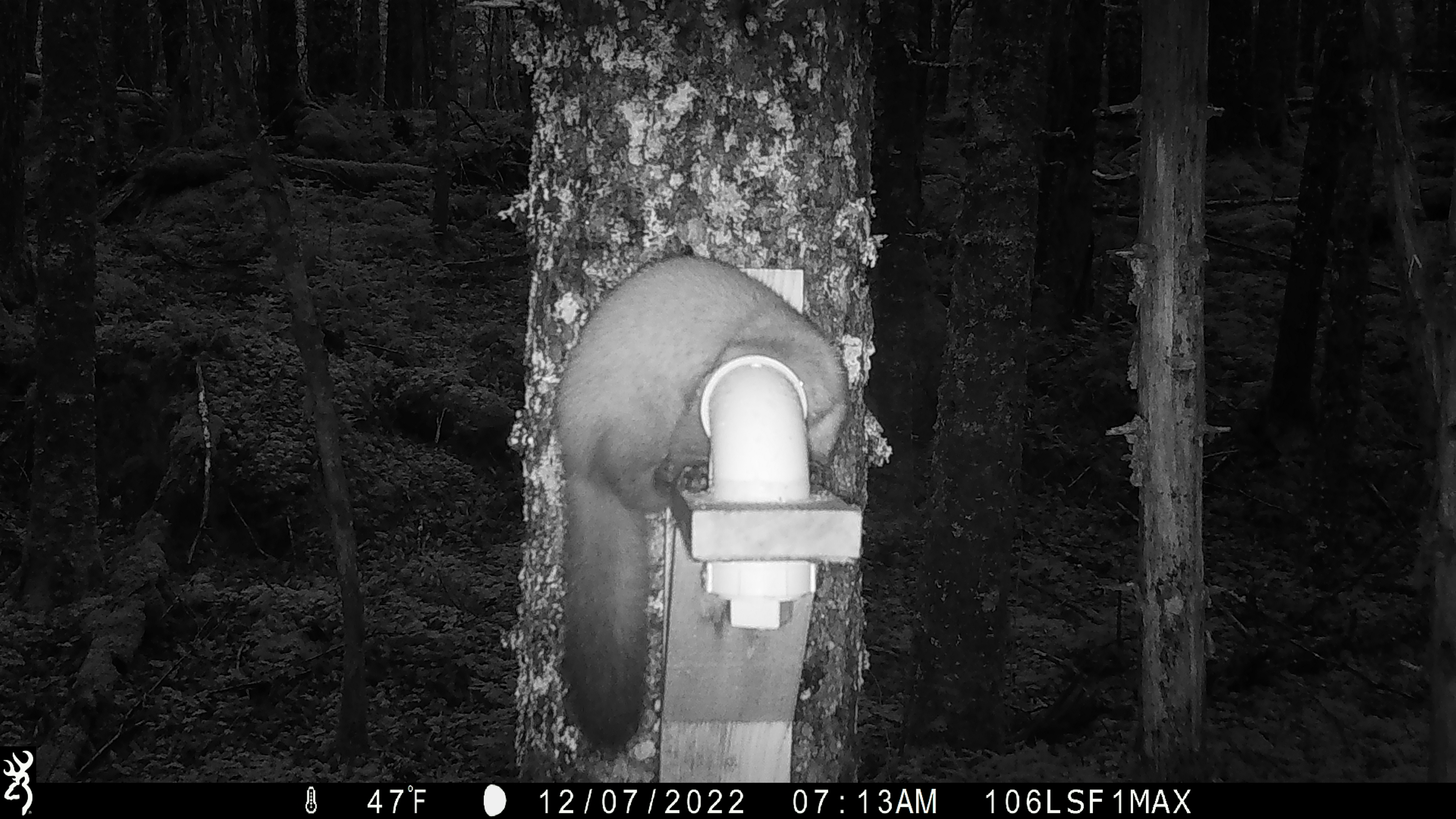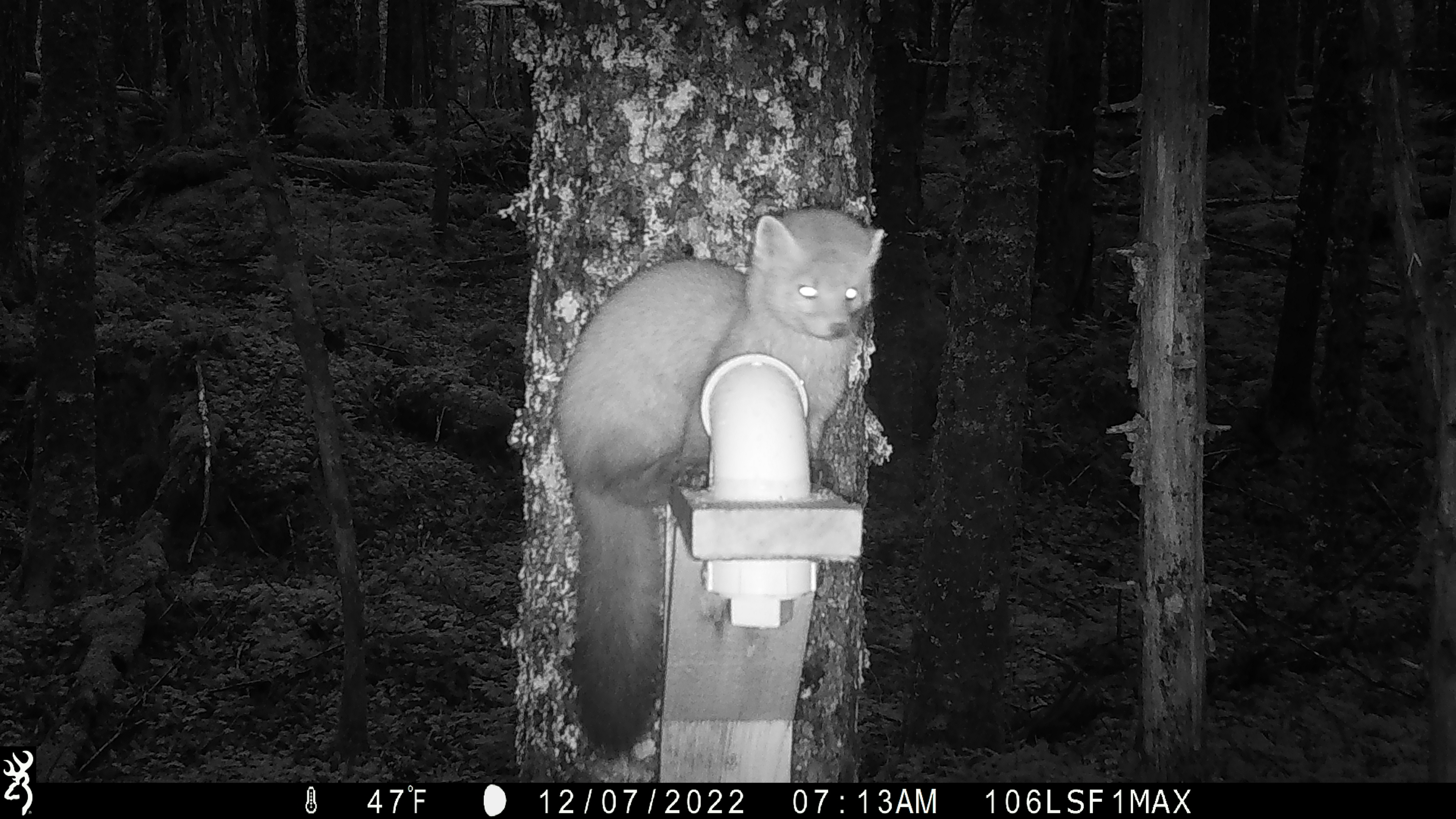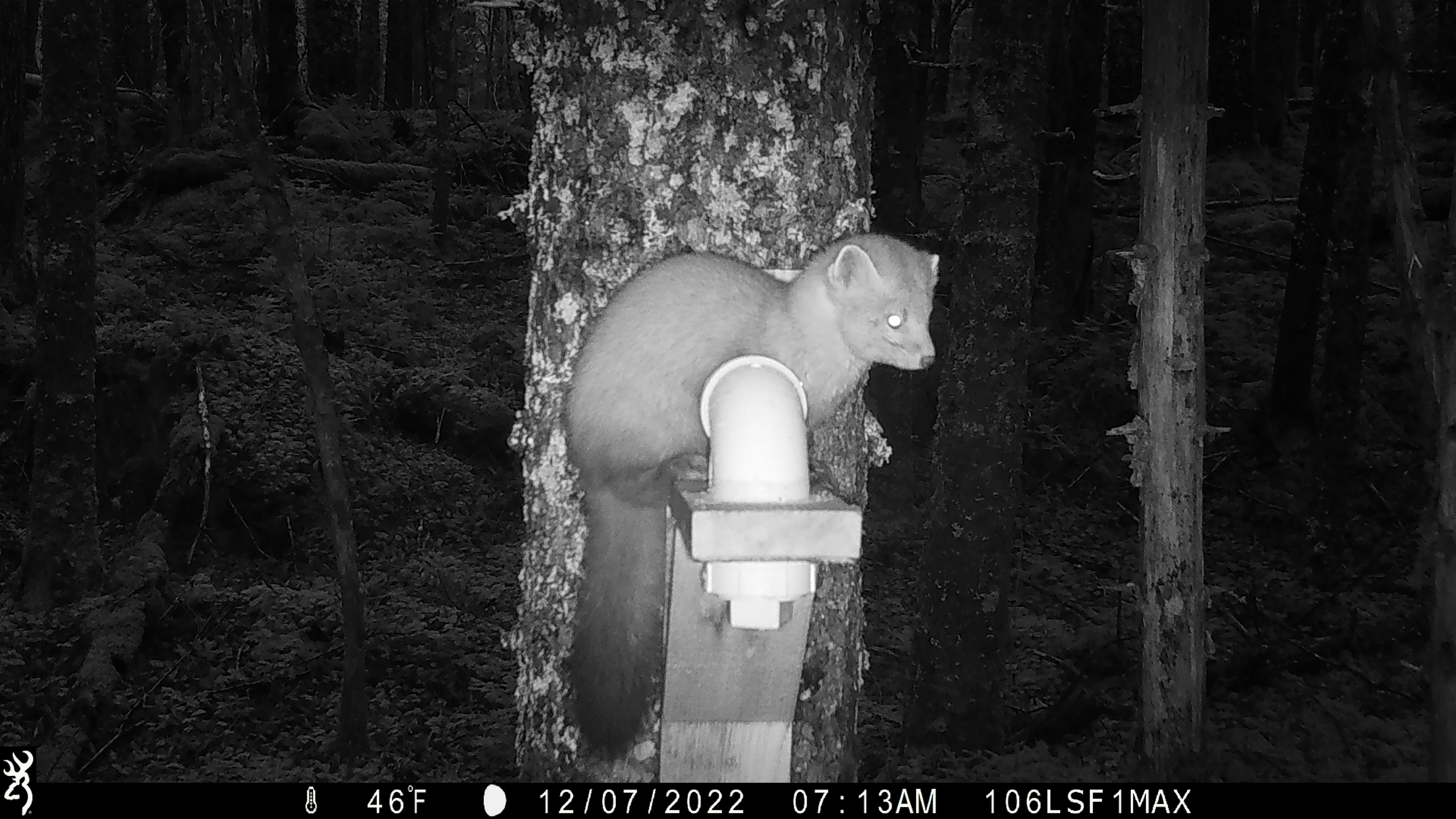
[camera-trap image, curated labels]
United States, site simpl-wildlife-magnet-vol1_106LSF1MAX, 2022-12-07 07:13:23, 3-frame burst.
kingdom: Animalia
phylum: Chordata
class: Mammalia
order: Carnivora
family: Mustelidae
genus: Martes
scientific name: Martes americana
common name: american marten